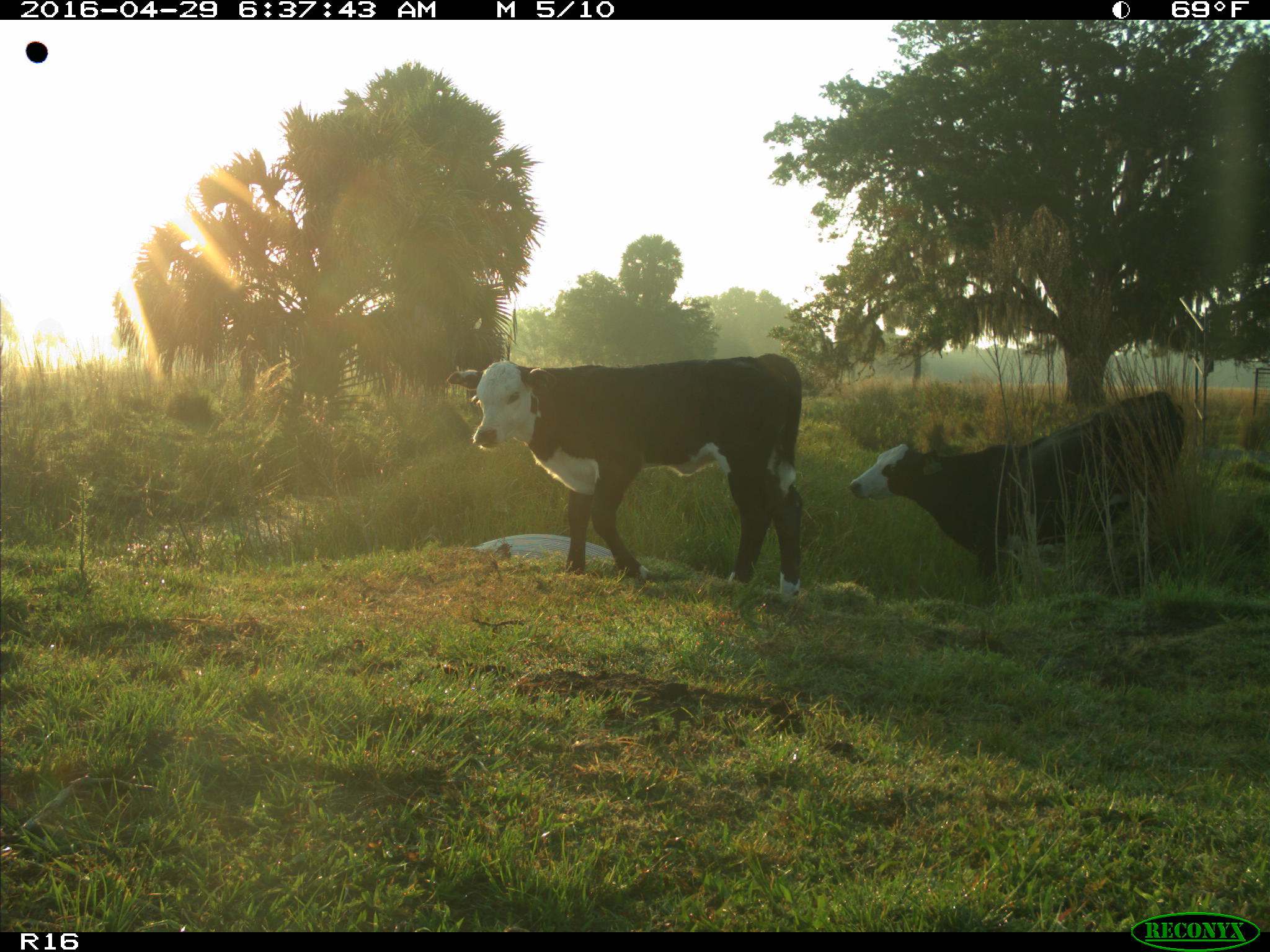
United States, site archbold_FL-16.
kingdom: Animalia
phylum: Chordata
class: Mammalia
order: Artiodactyla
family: Bovidae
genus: Bos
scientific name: Bos taurus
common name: domestic cow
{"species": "Bos taurus (domestic cow)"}